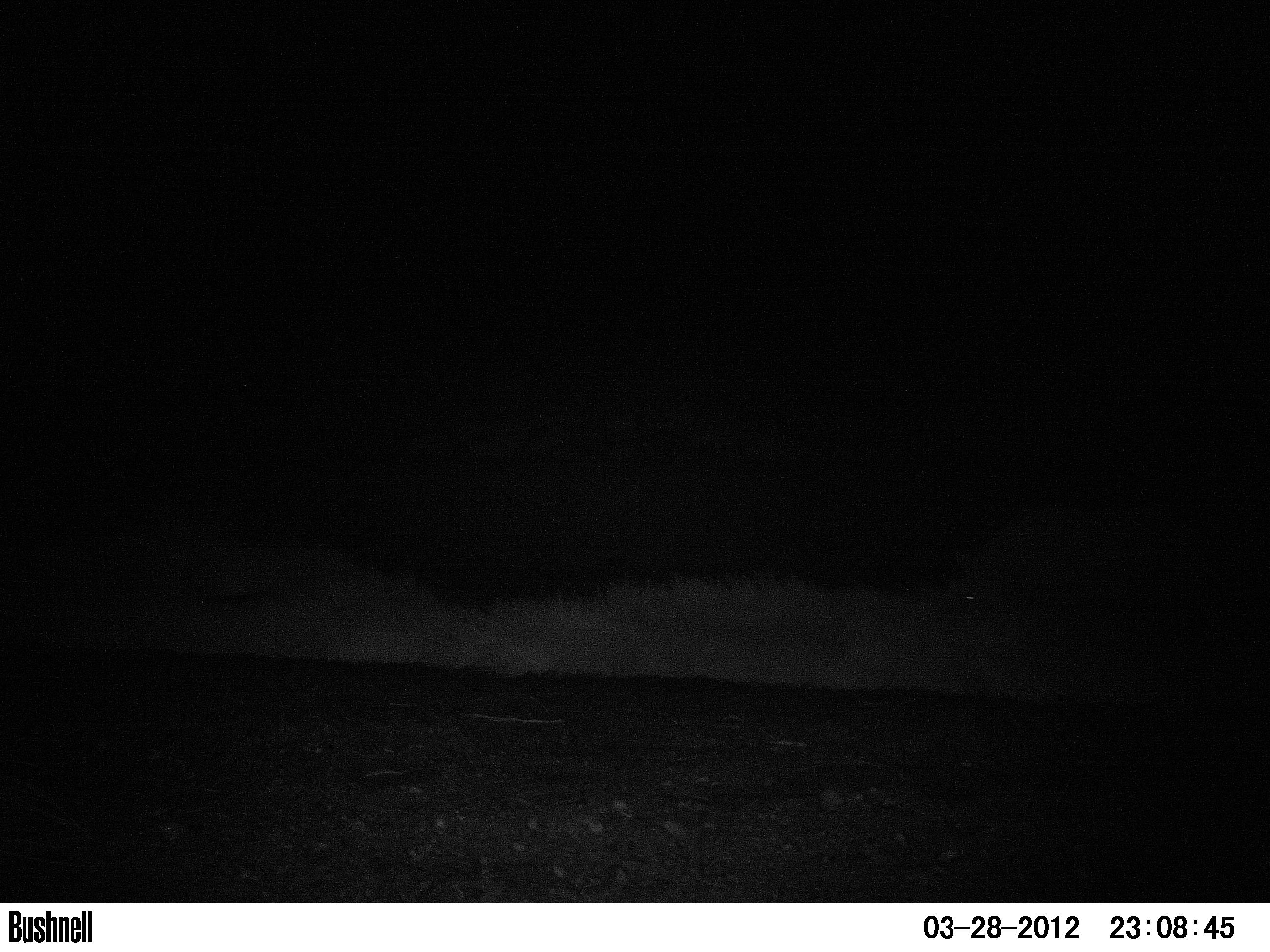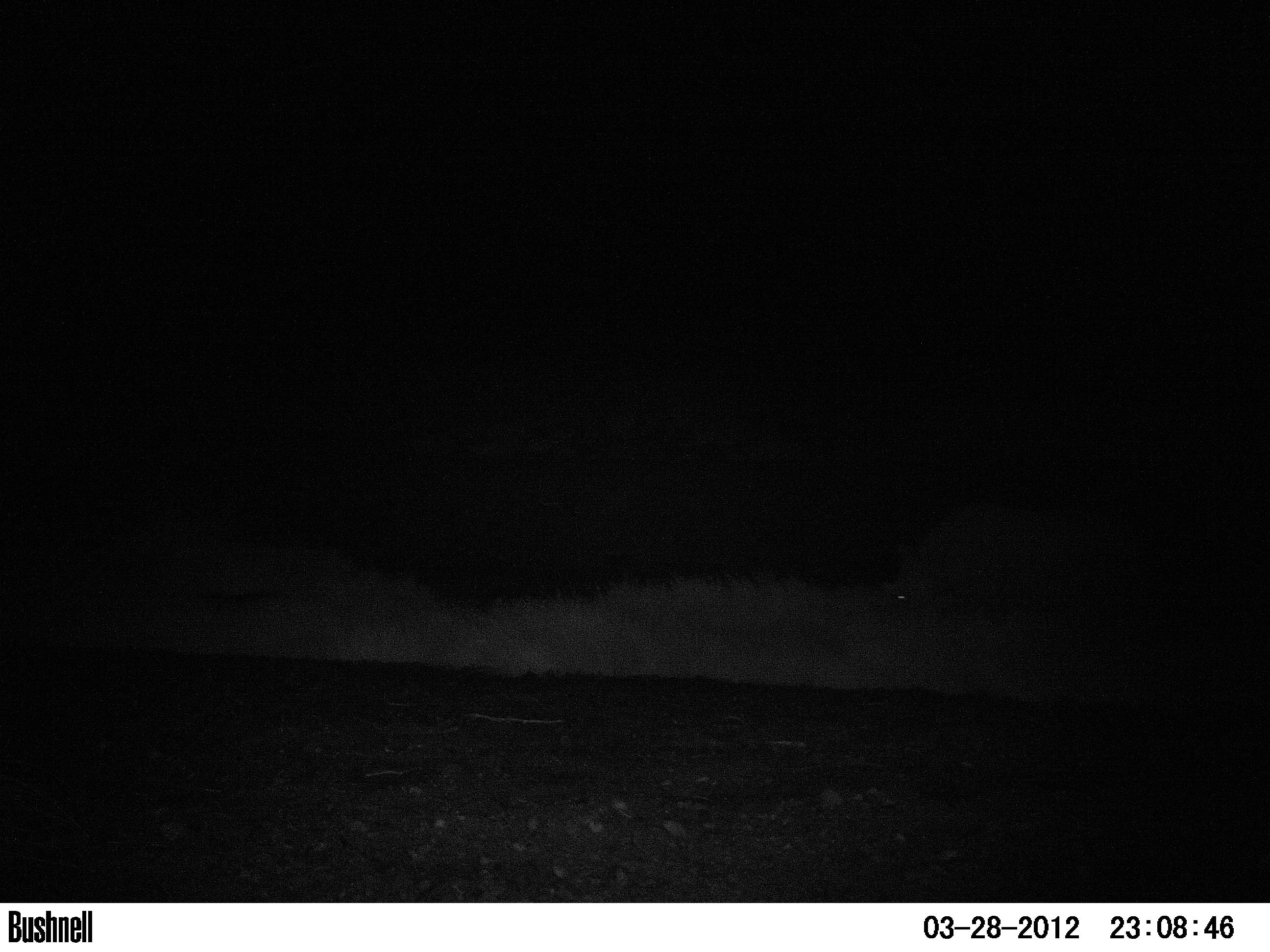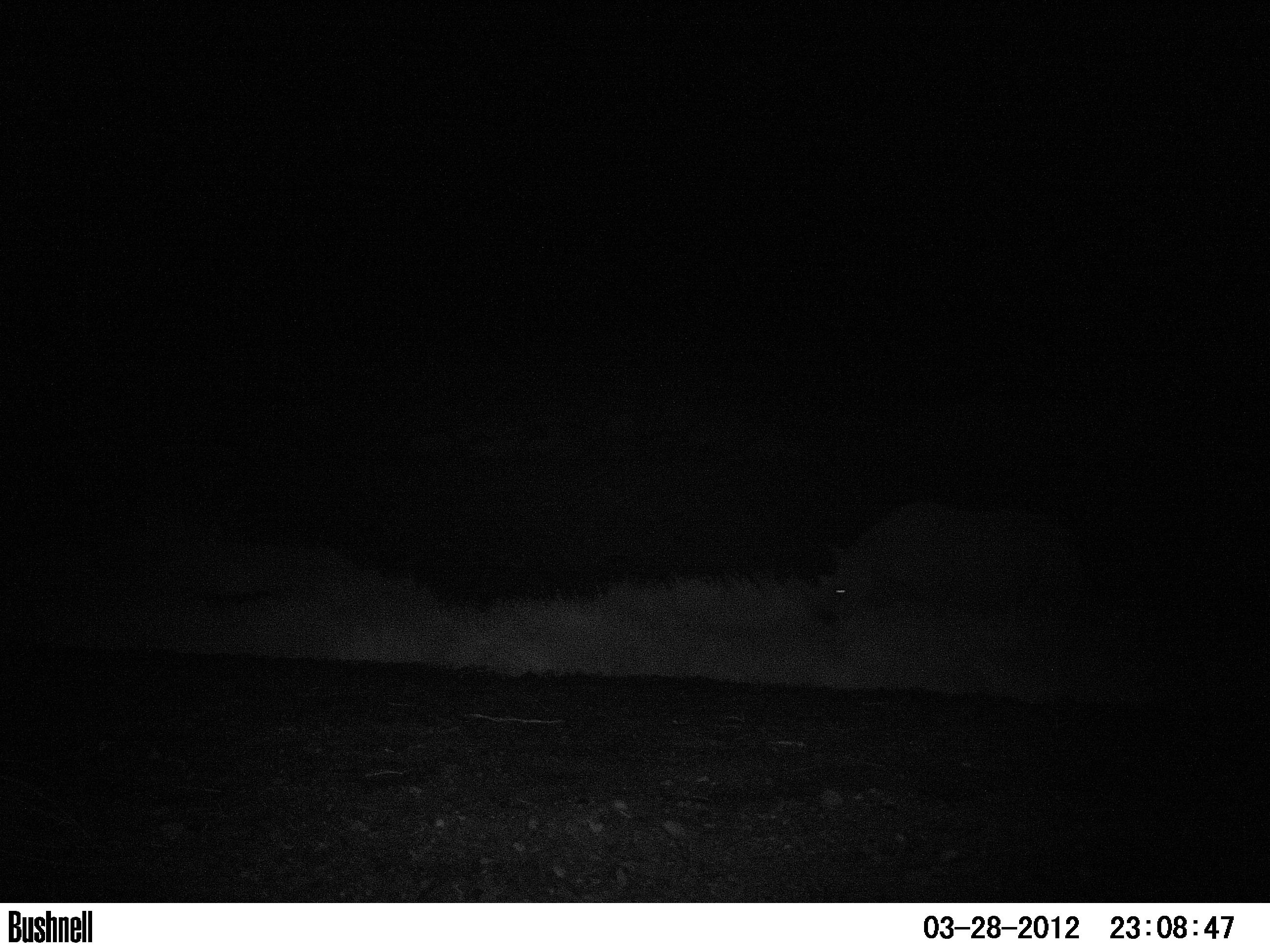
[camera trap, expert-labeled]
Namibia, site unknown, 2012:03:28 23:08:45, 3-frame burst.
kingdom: Animalia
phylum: Chordata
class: Mammalia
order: Perissodactyla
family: Rhinocerotidae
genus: Diceros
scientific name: Diceros bicornis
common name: black rhinoceros